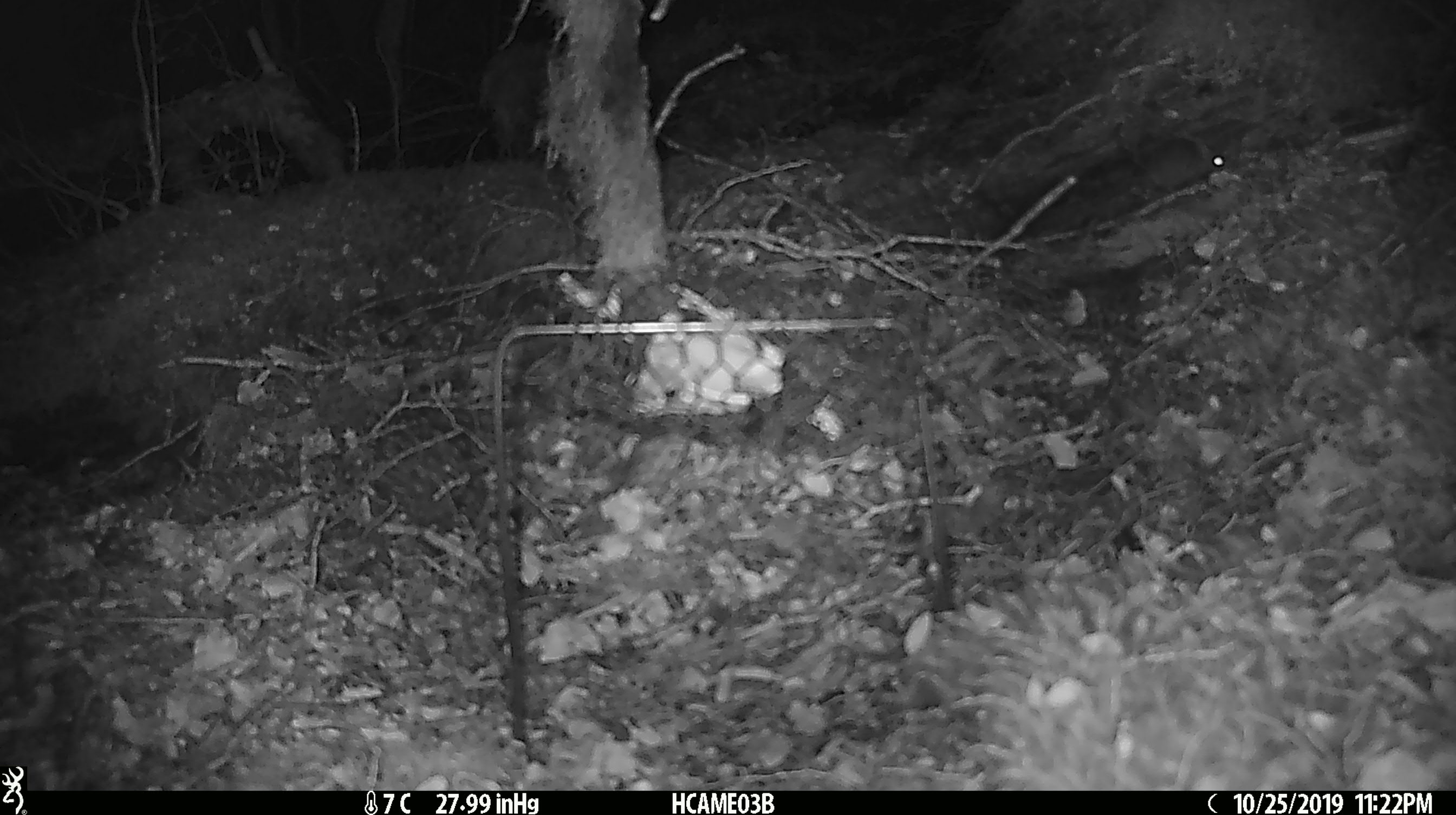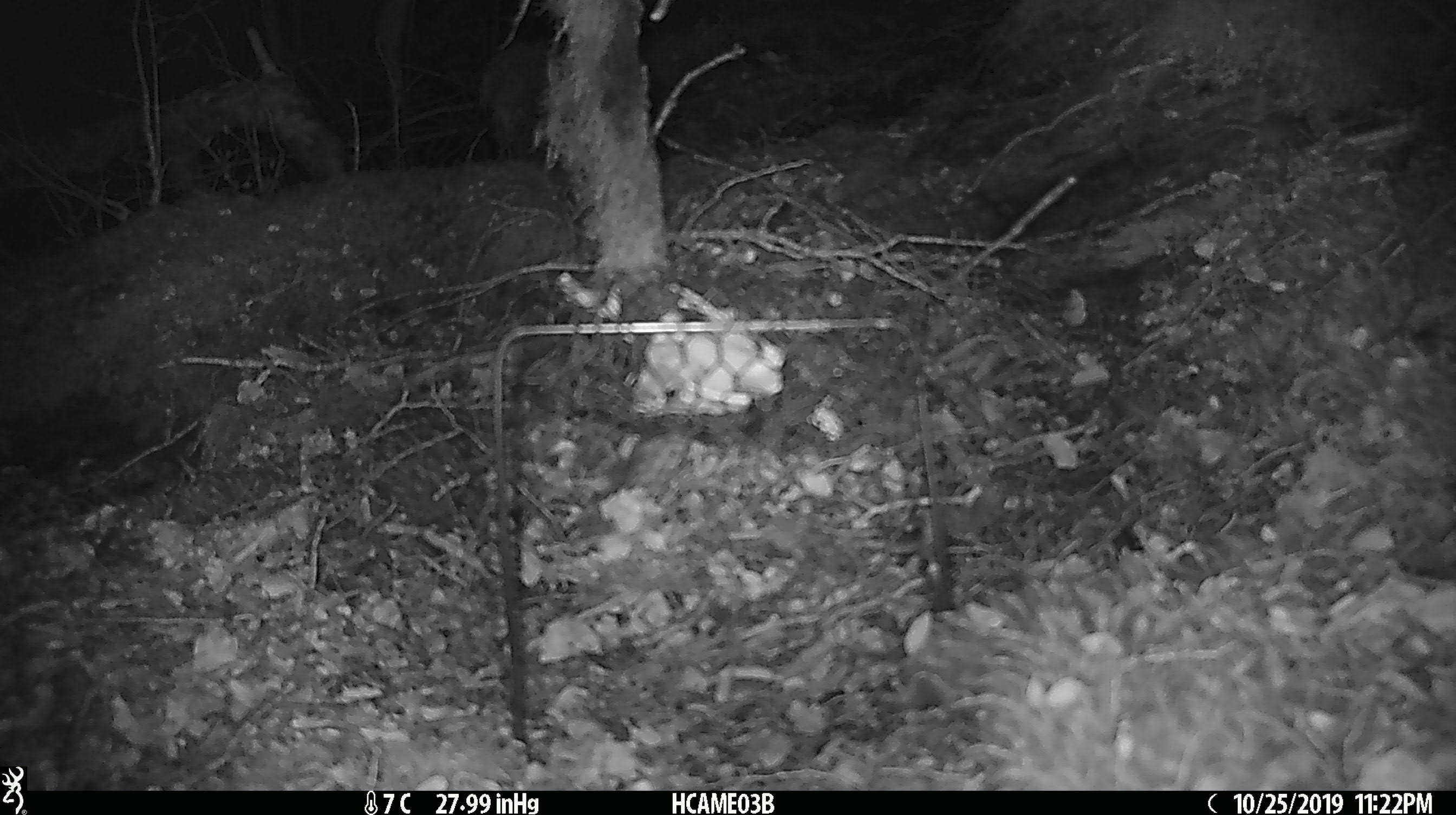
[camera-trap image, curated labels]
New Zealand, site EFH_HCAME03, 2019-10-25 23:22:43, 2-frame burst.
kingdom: Animalia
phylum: Chordata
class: Mammalia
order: Rodentia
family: Muridae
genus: Mus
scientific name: Mus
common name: mouse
Mouse (Mus).